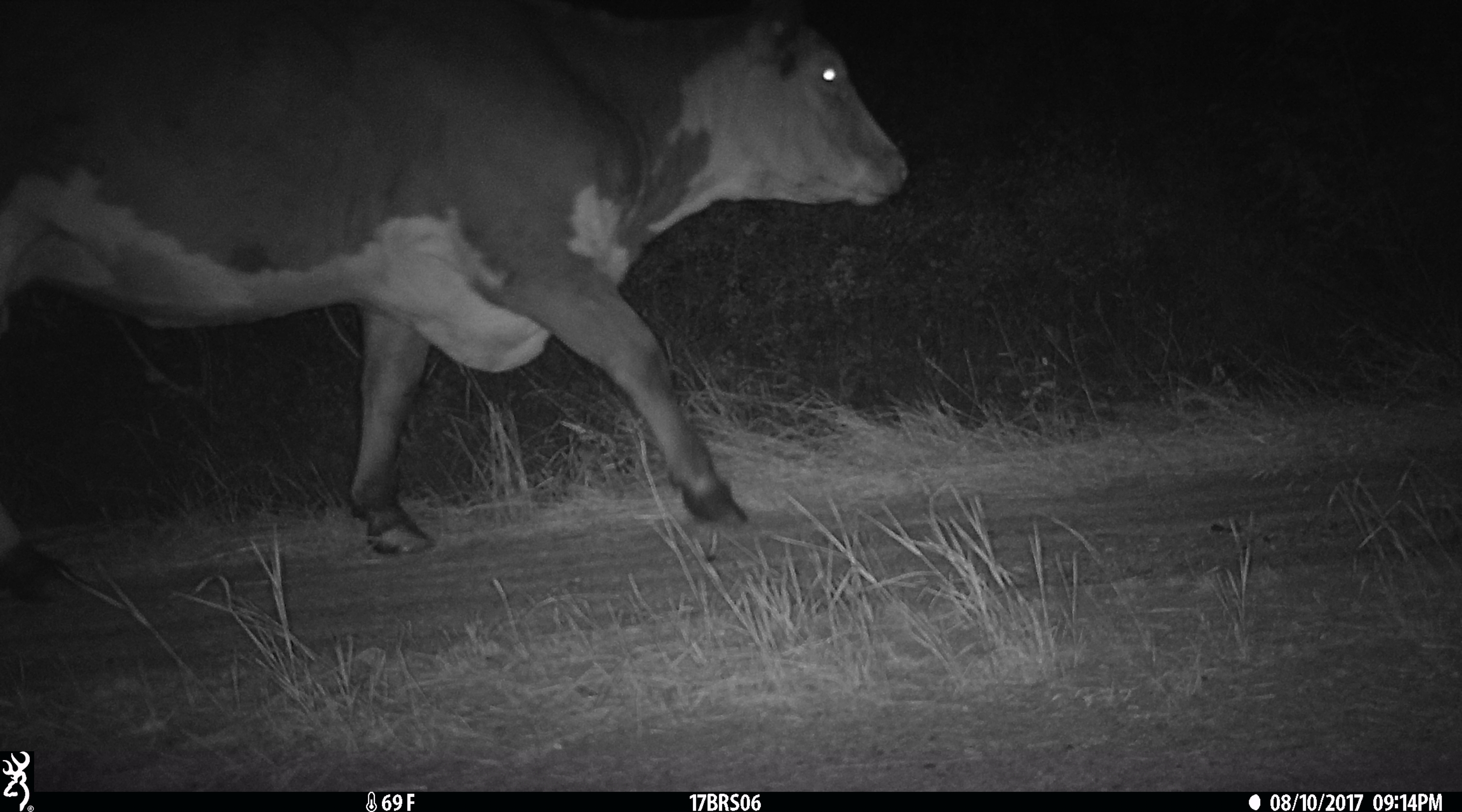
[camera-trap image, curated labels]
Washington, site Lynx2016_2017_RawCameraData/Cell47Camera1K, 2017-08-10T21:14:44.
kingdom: Animalia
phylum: Chordata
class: Mammalia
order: Artiodactyla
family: Bovidae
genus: Bos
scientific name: Bos taurus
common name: domestic cattle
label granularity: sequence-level